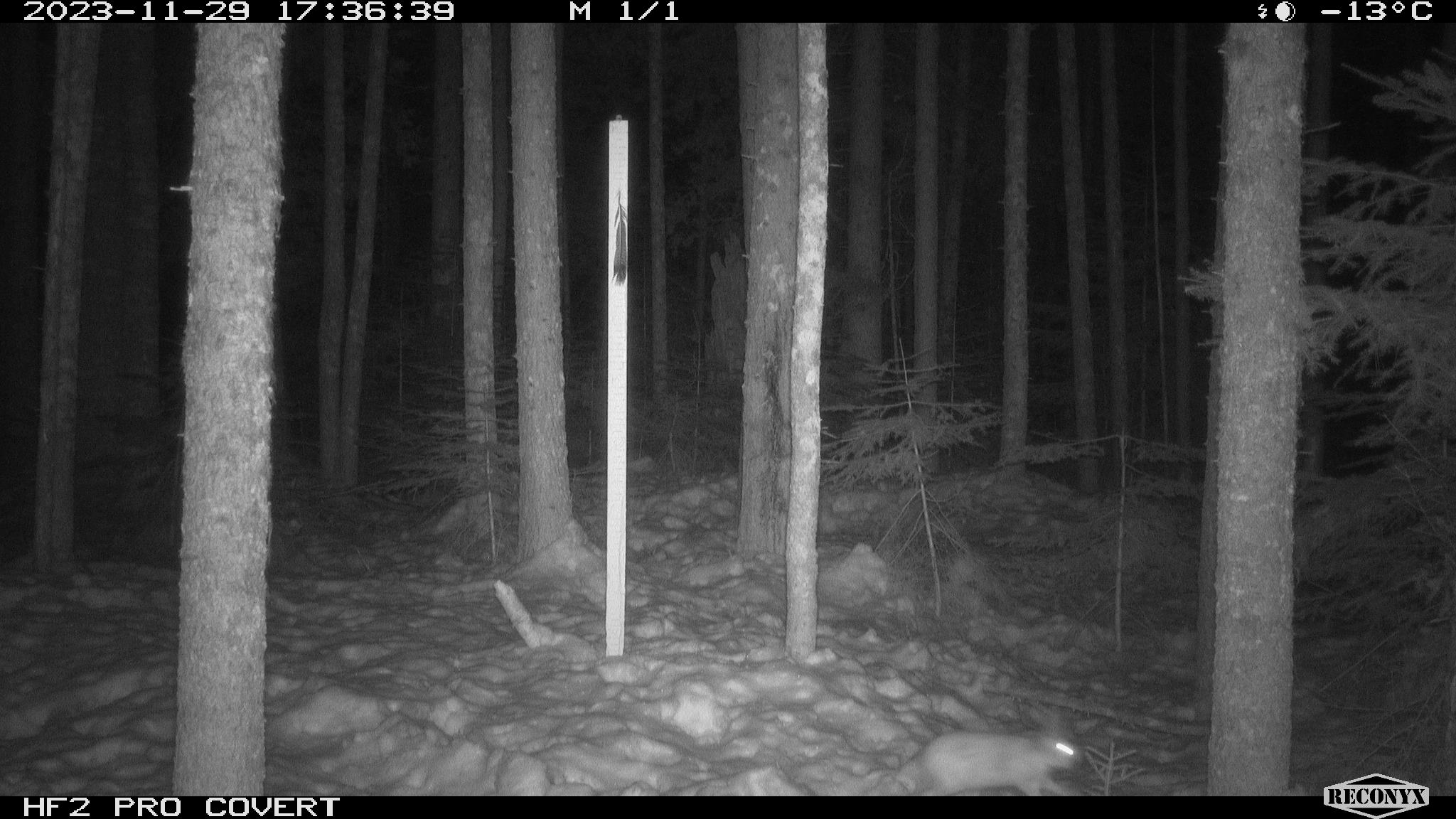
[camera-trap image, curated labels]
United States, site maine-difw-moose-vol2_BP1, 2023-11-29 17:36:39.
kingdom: Animalia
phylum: Chordata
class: Mammalia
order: Lagomorpha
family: Leporidae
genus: Lepus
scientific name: Lepus americanus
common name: snowshoe hare